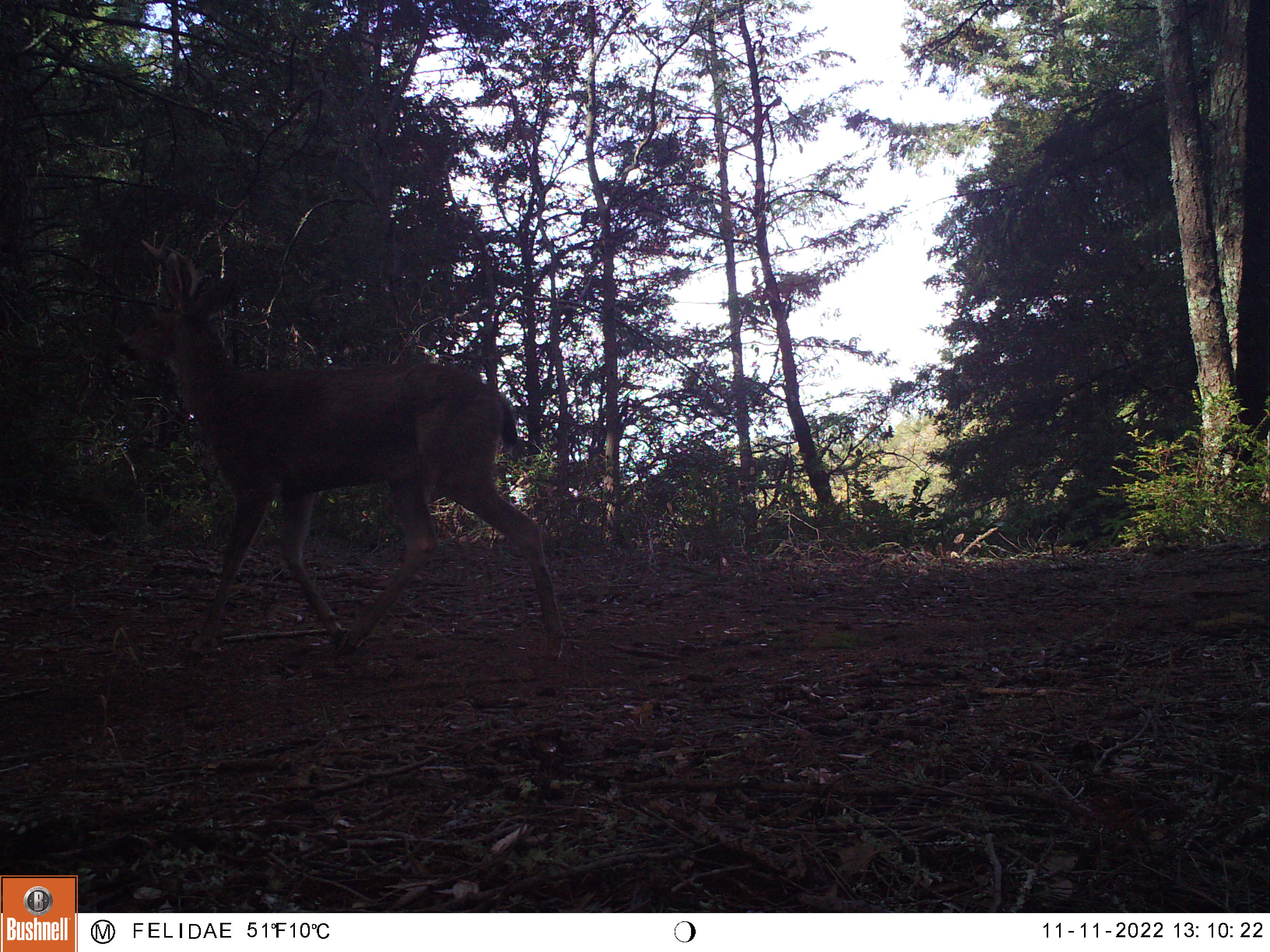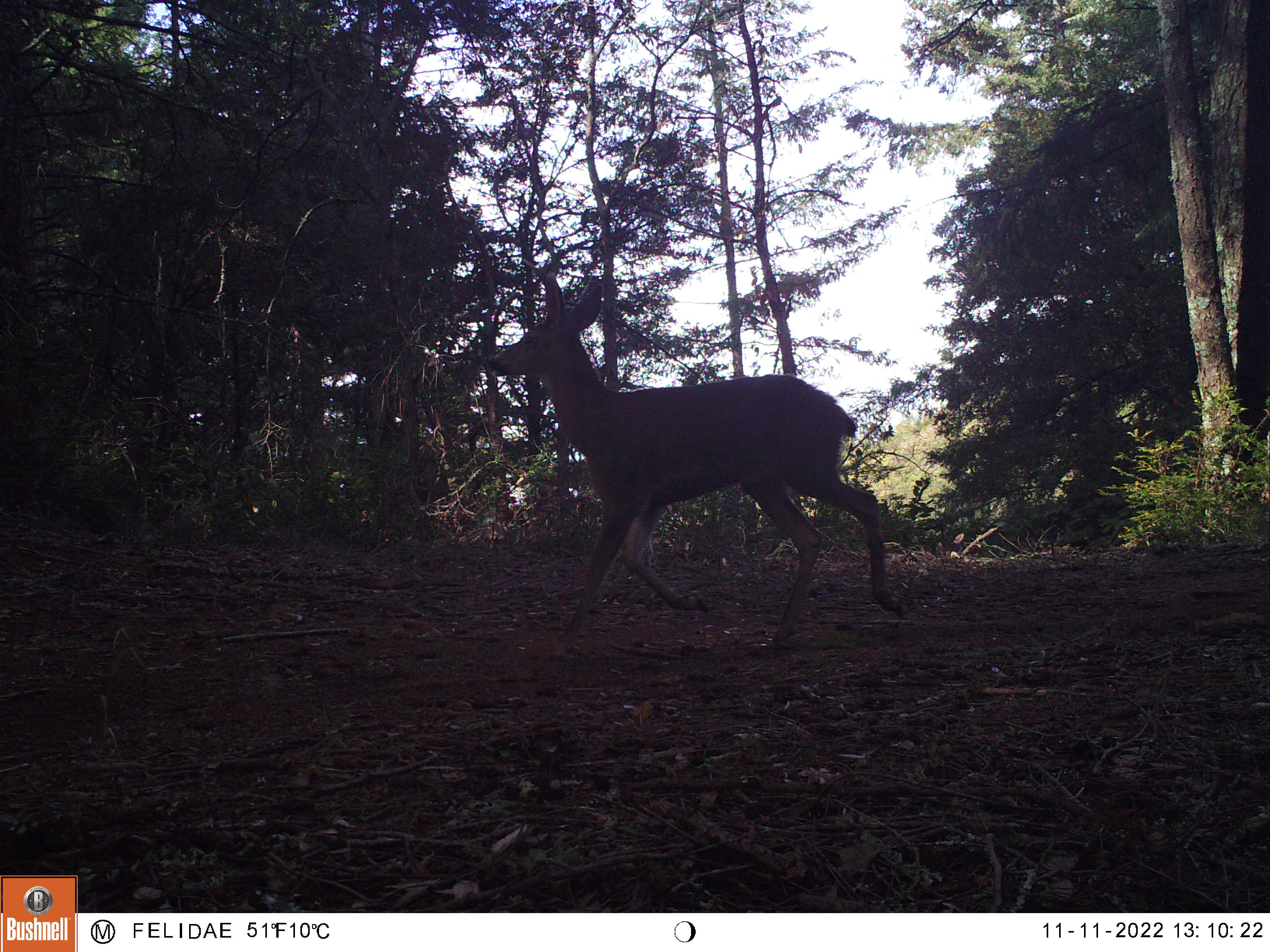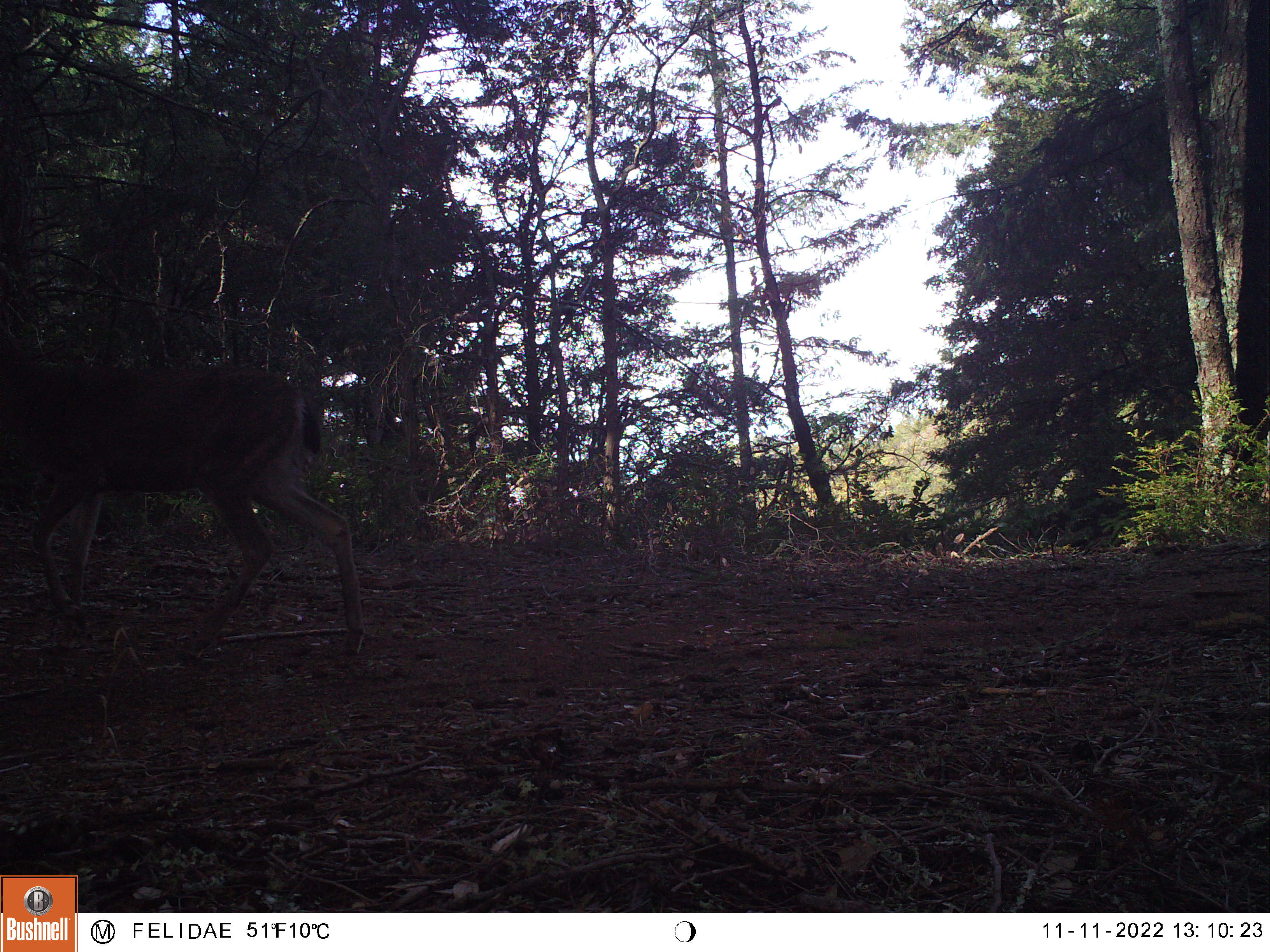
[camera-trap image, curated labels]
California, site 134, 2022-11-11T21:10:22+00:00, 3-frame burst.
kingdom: Animalia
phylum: Chordata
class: Mammalia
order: Artiodactyla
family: Cervidae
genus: Odocoileus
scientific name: Odocoileus hemionus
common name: mule deer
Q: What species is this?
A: Mule deer (Odocoileus hemionus).